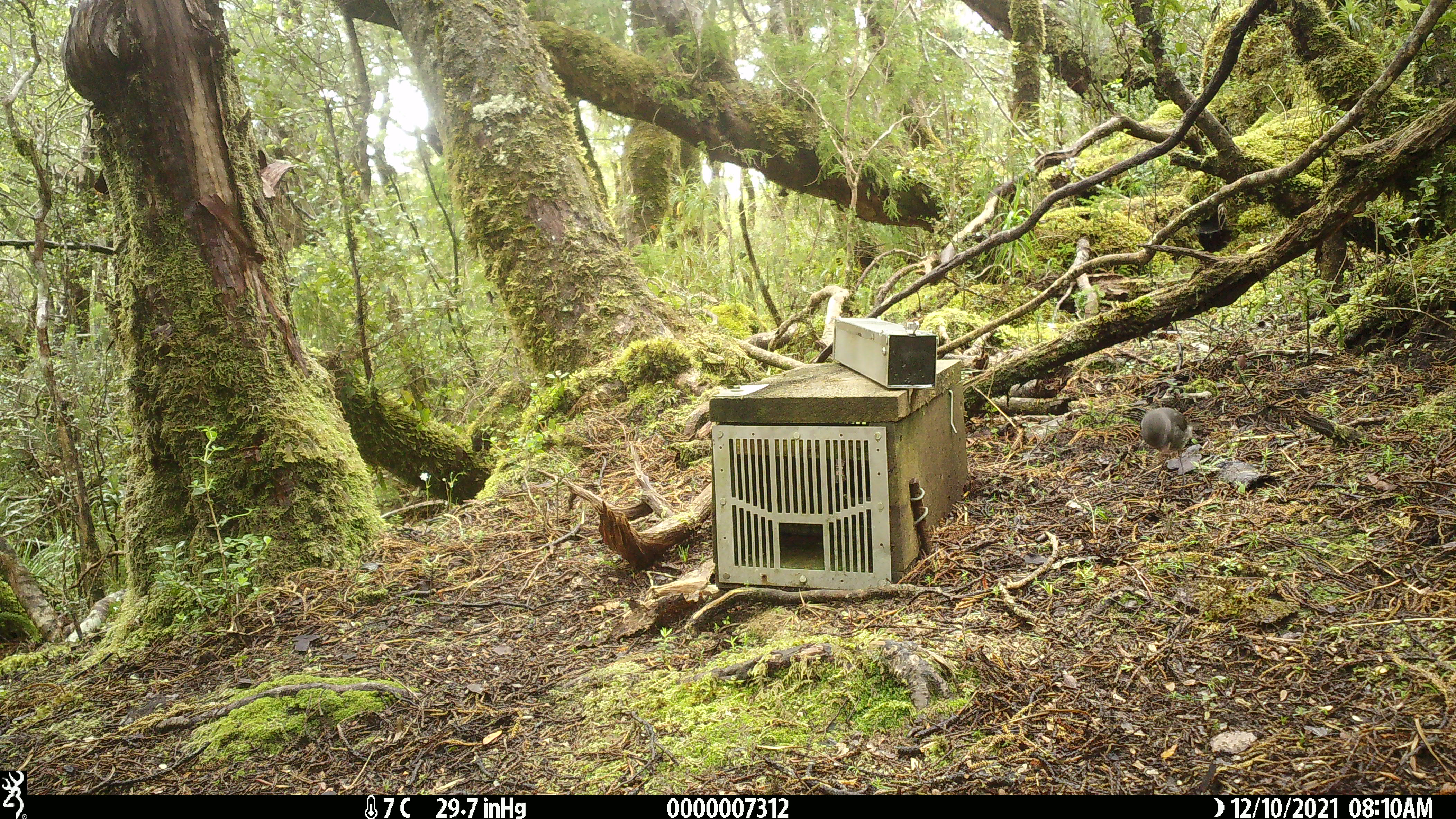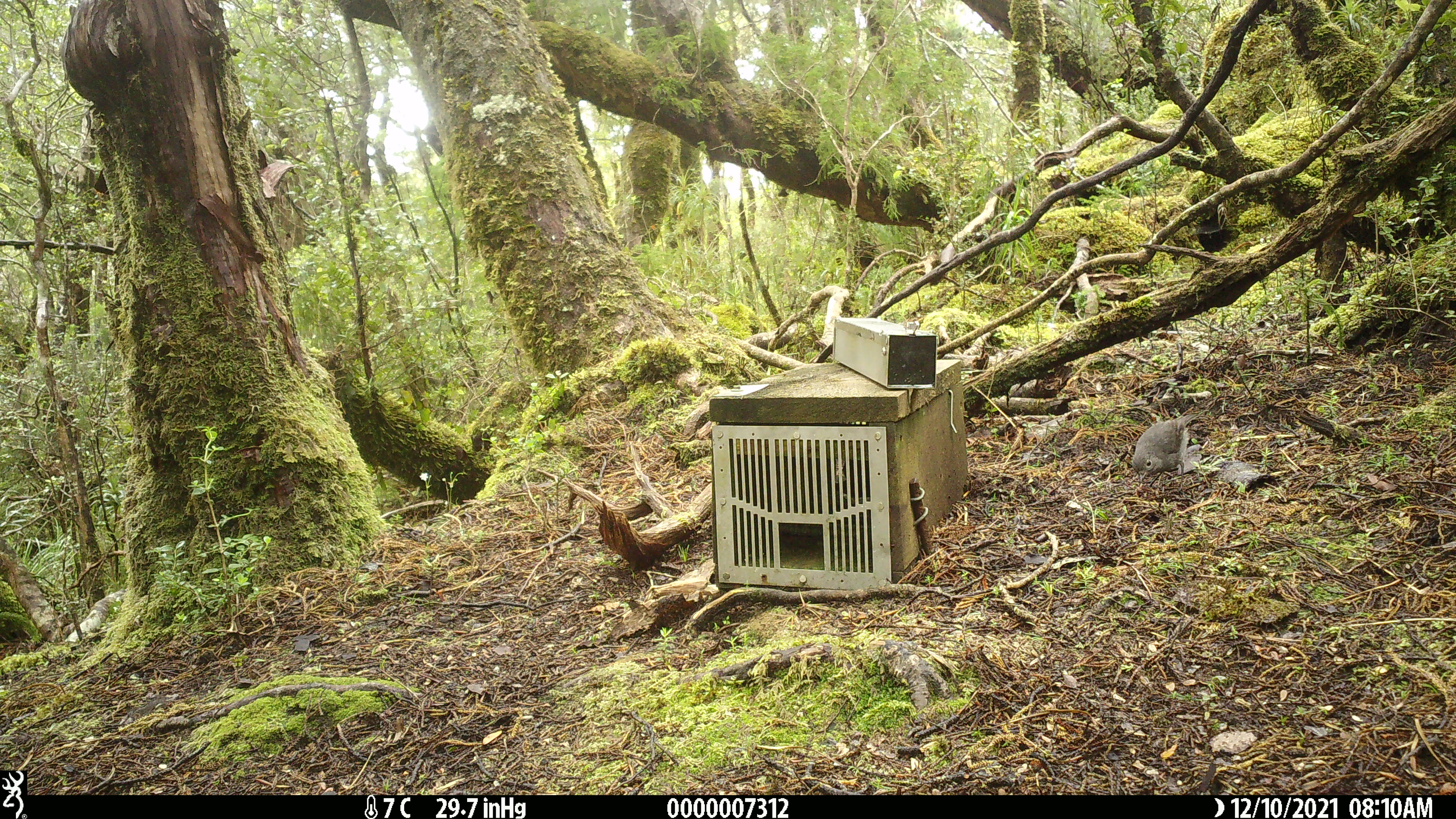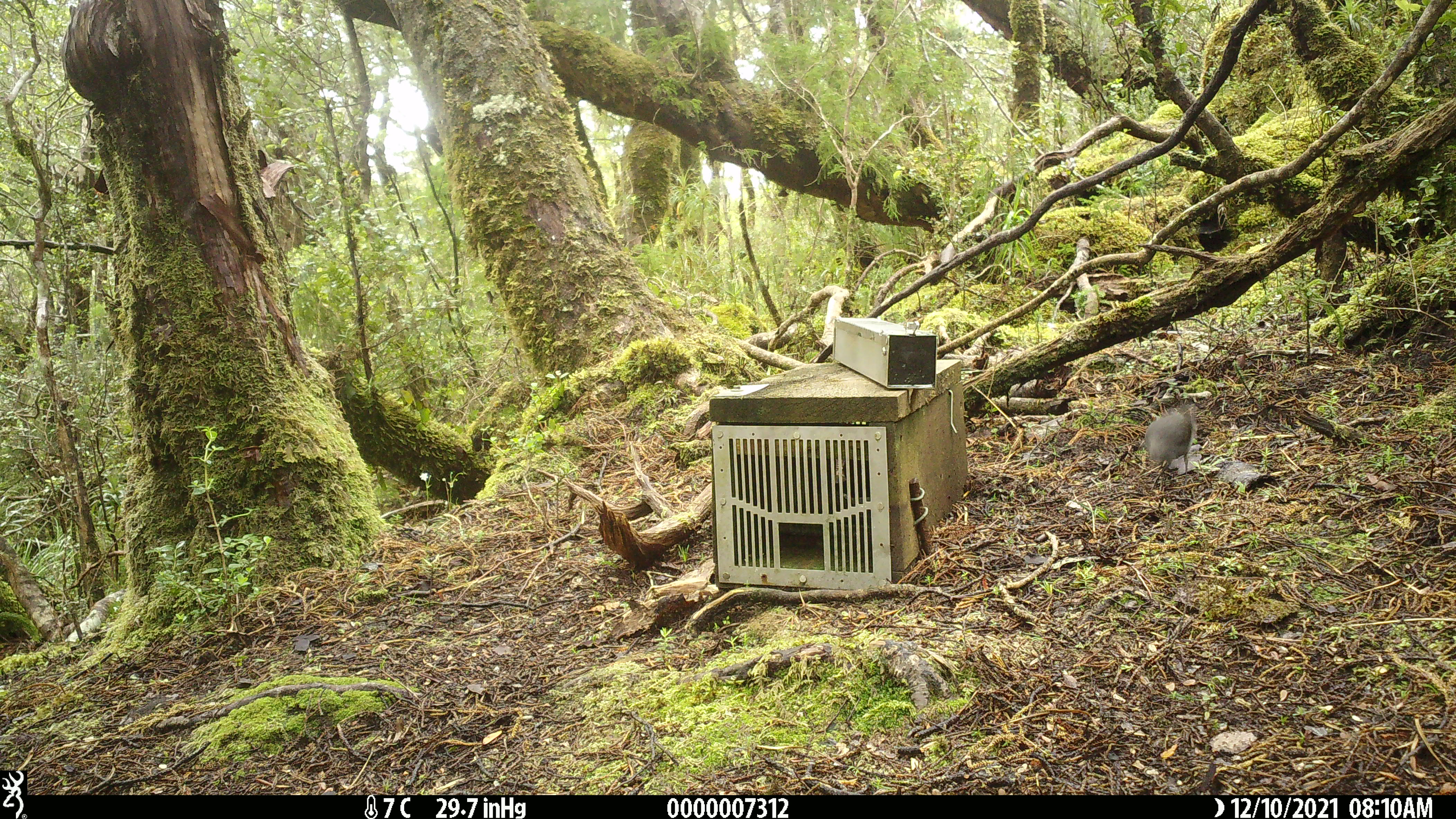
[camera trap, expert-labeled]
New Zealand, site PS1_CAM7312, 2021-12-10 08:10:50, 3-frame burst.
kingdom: Animalia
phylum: Chordata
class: Aves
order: Passeriformes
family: Petroicidae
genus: Petroica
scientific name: Petroica australis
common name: new zealand robin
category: robin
Robin (new zealand robin) (Petroica australis).